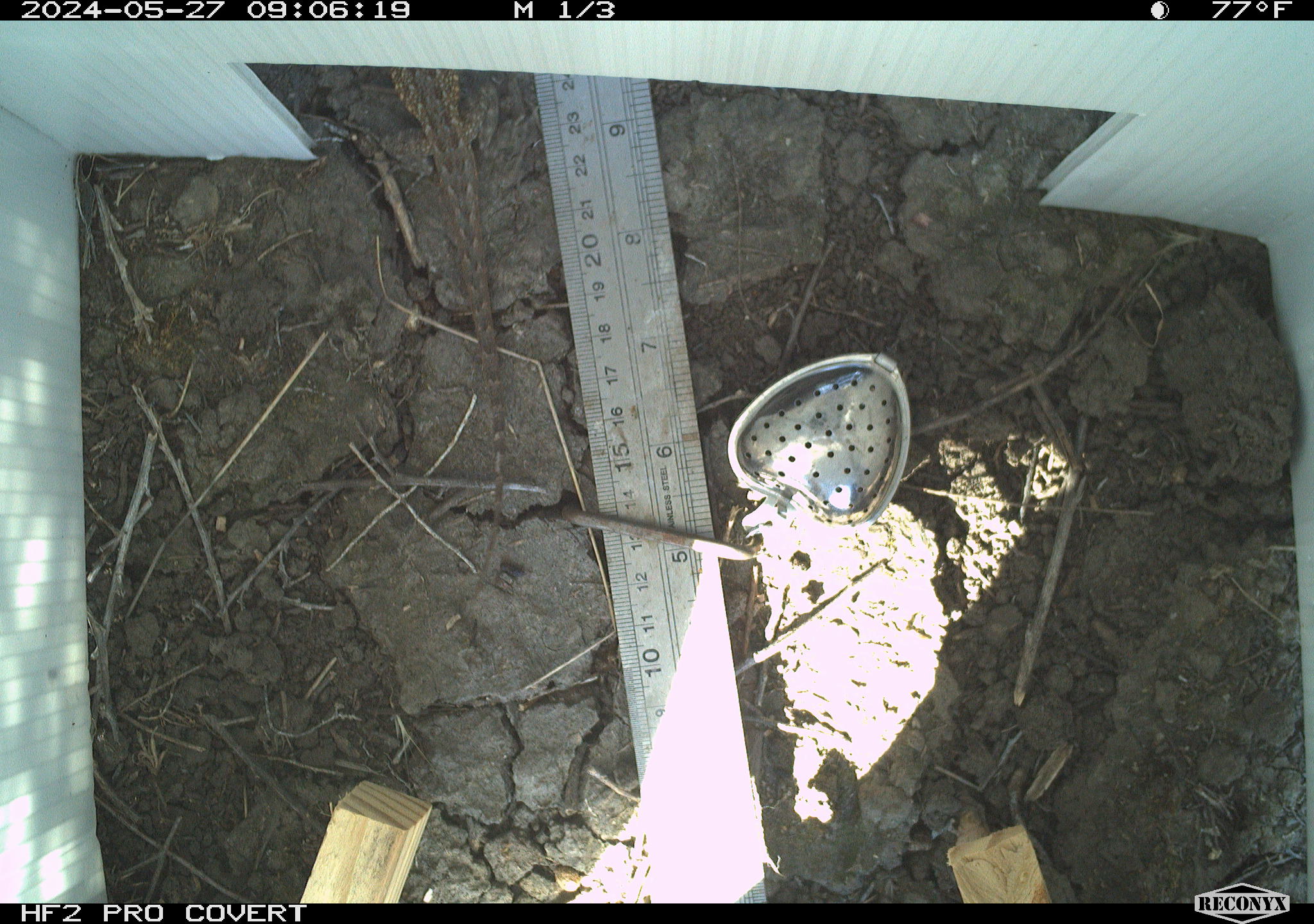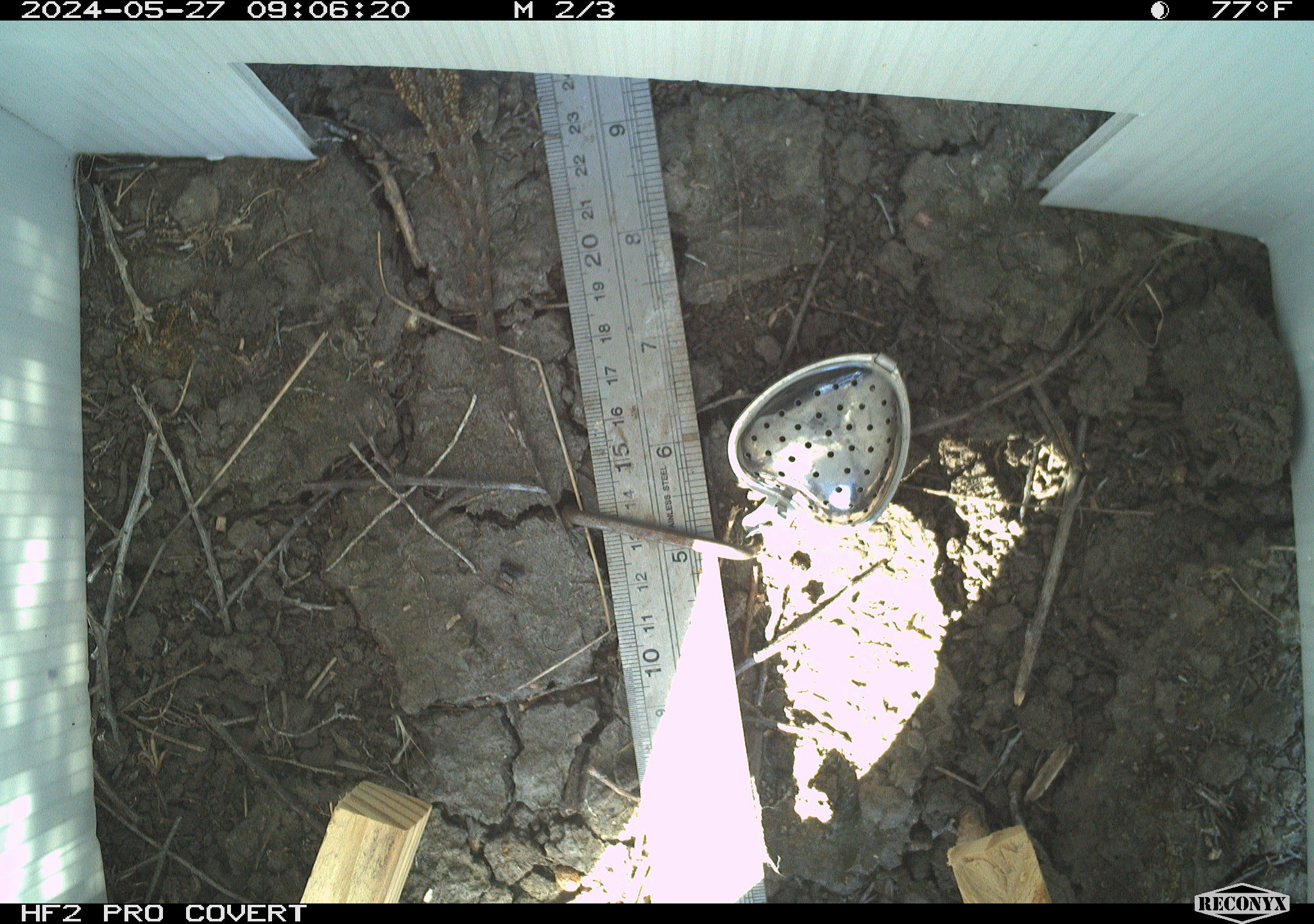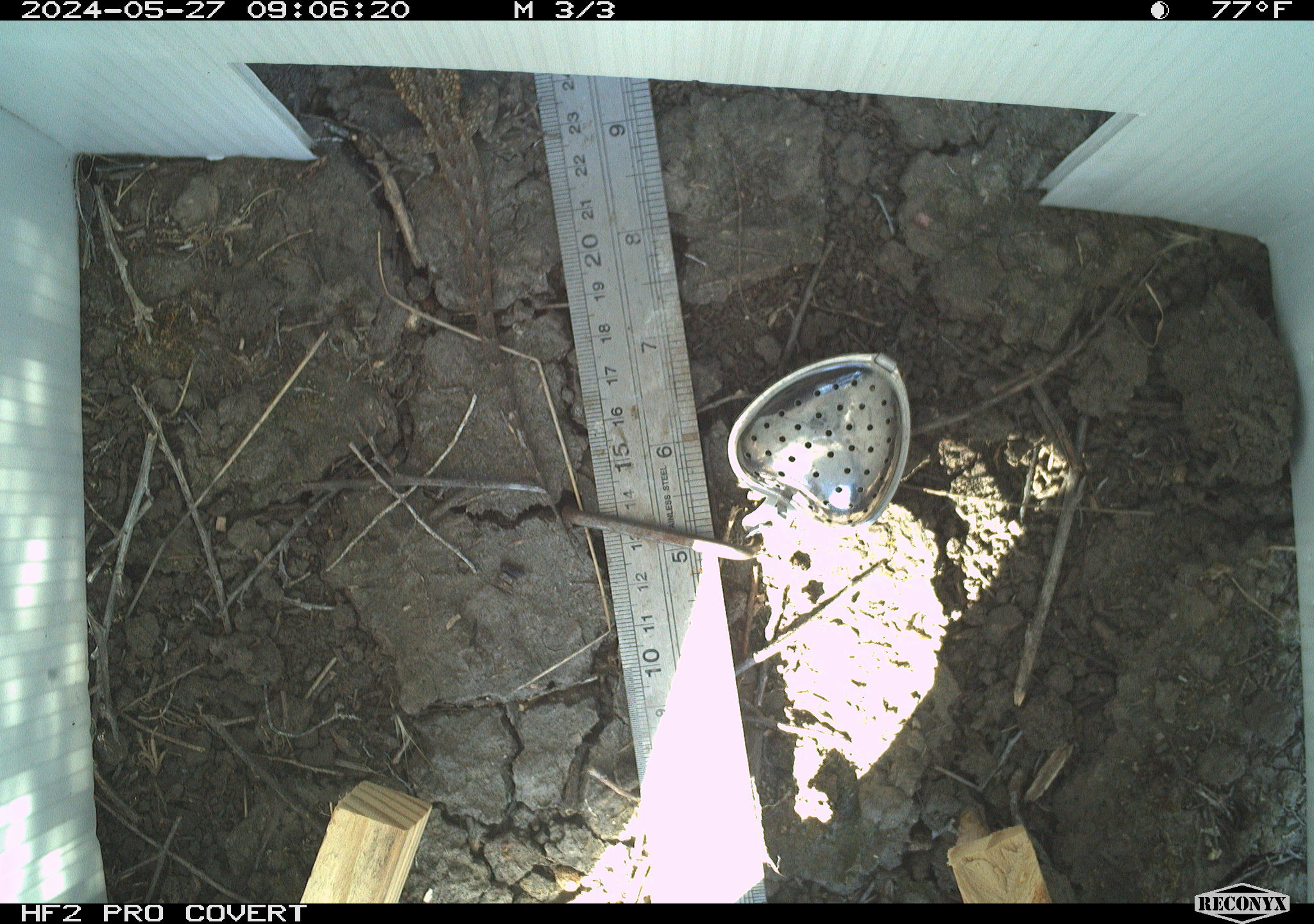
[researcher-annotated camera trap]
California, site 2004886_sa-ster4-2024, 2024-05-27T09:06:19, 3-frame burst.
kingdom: Animalia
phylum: Chordata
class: Reptilia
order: Squamata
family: Phrynosomatidae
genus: Uta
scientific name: Uta stansburiana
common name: common side-blotched lizard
Common side-blotched lizard (Uta stansburiana).